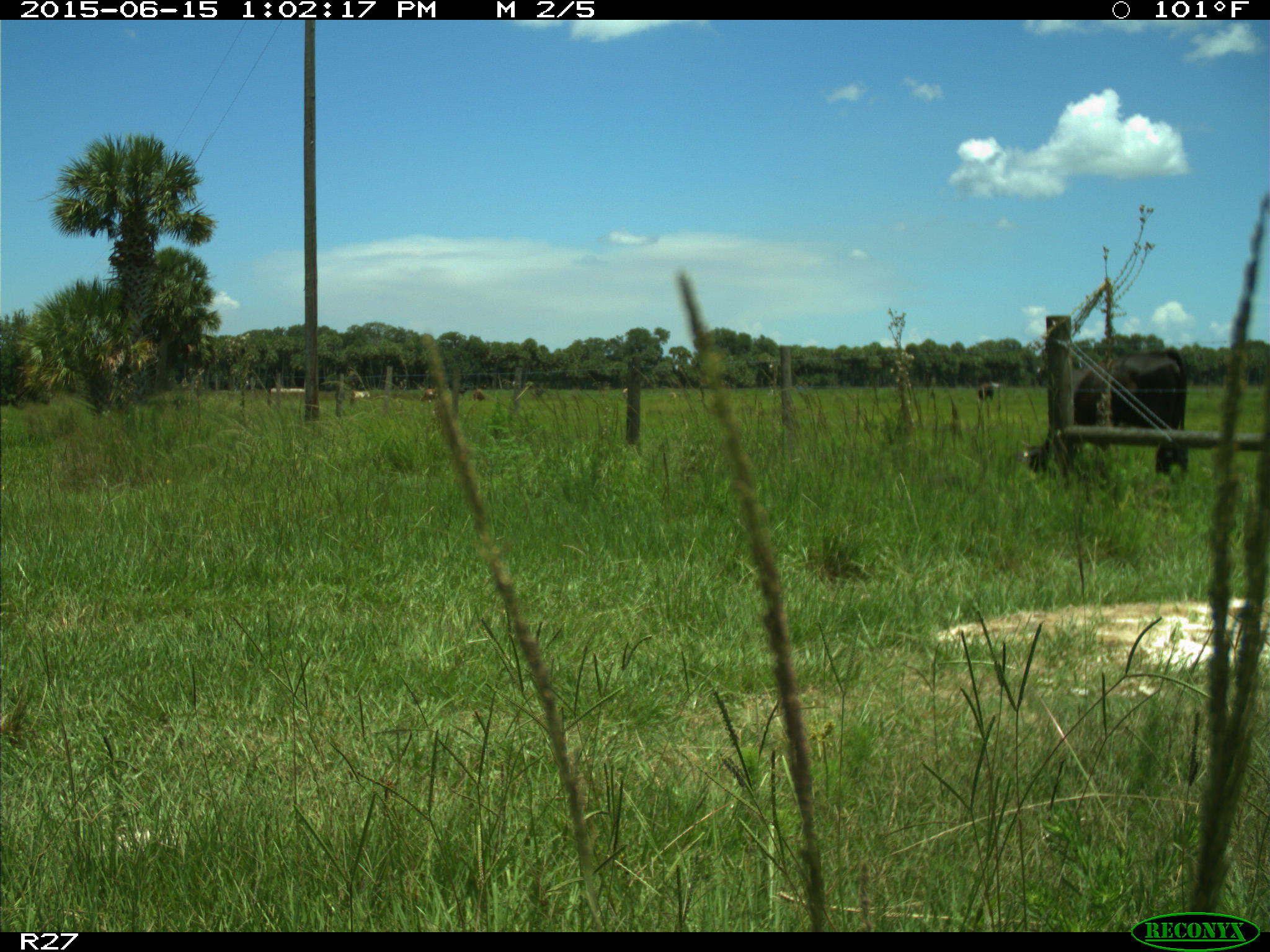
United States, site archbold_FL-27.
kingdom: Animalia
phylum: Chordata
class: Mammalia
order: Artiodactyla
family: Bovidae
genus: Bos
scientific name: Bos taurus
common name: domestic cow